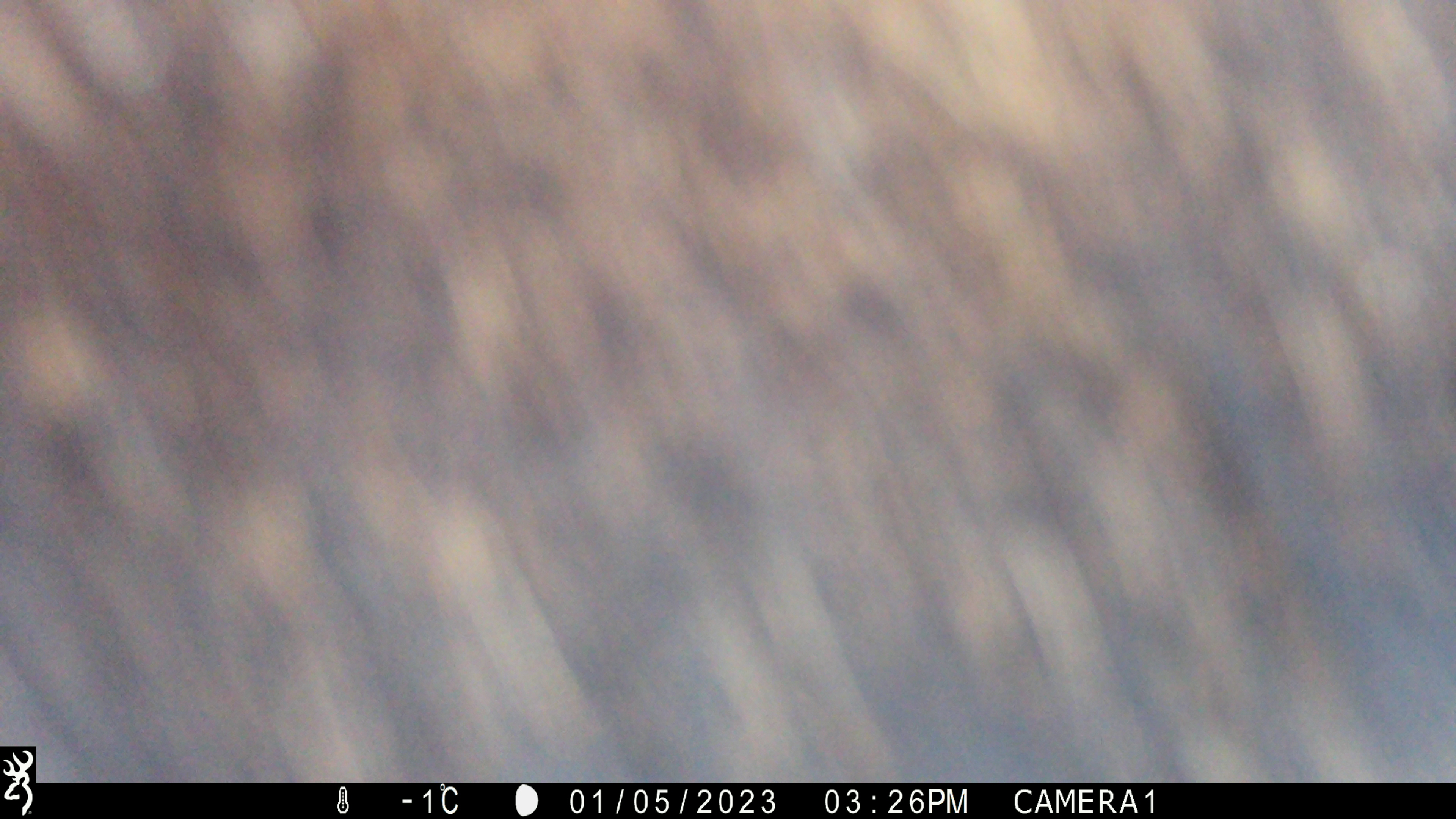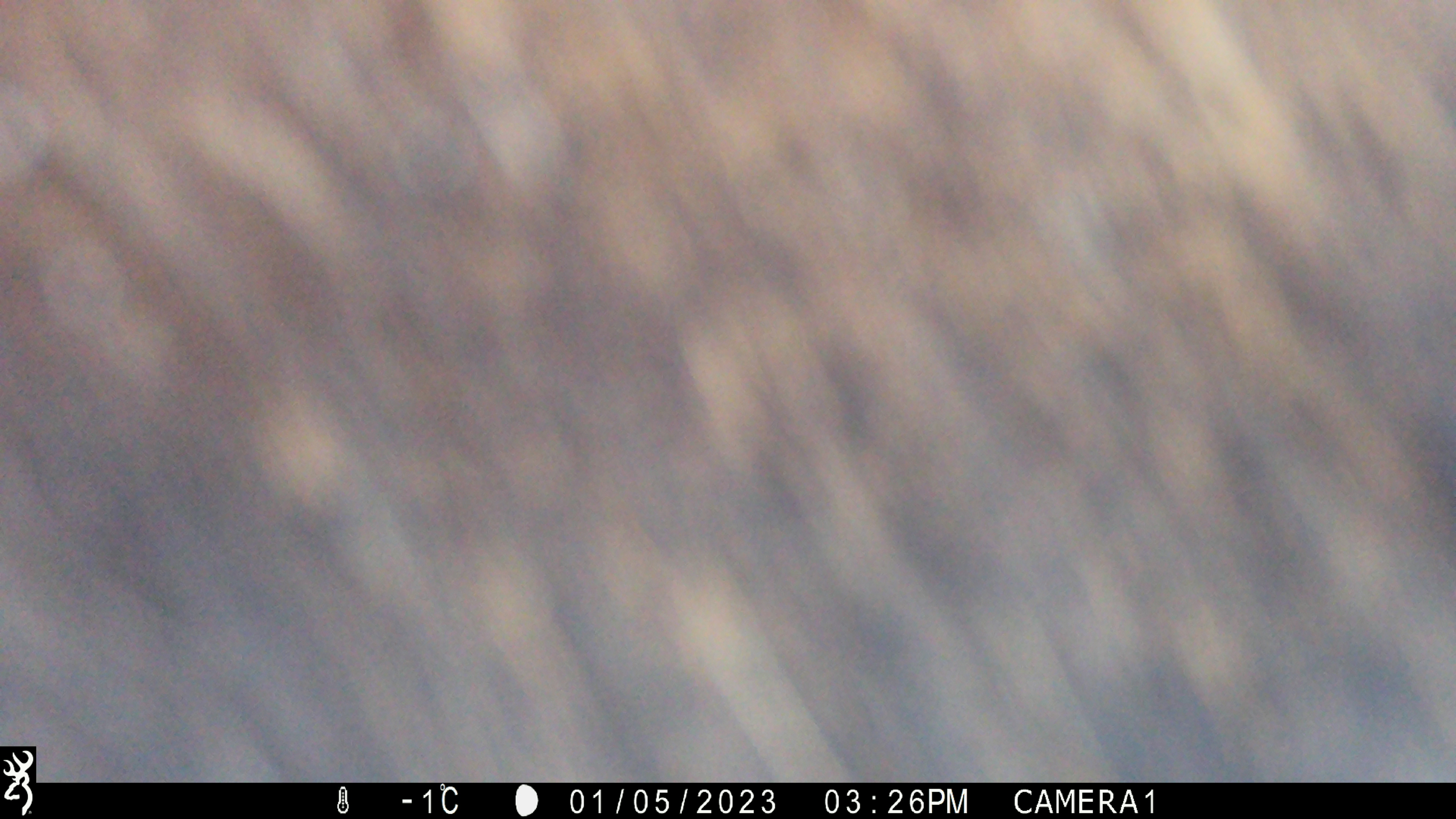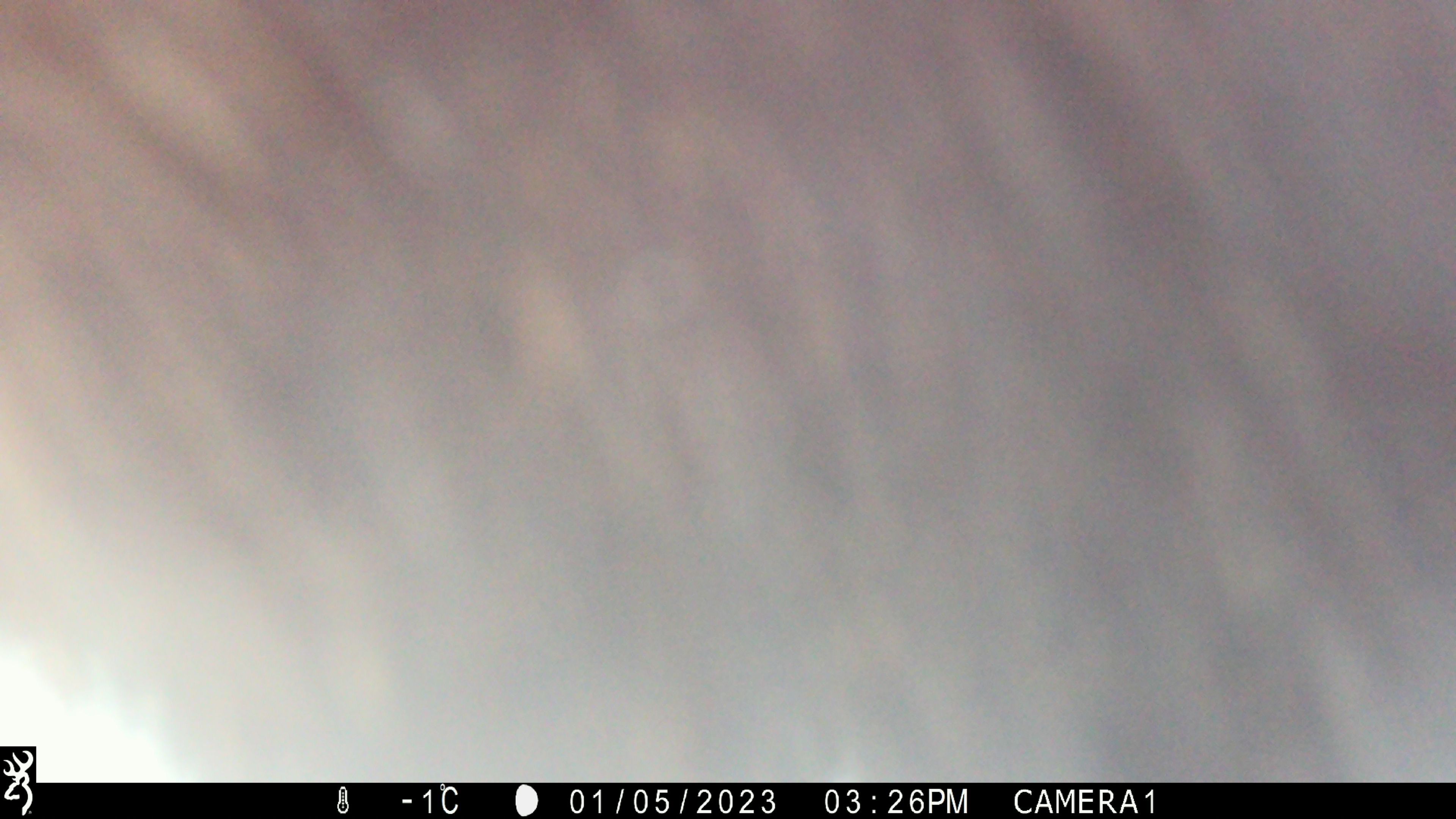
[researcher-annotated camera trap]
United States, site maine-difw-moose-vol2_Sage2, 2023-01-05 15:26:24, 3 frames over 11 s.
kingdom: Animalia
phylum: Chordata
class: Mammalia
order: Artiodactyla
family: Cervidae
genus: Alces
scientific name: Alces alces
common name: moose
Moose (Alces alces).